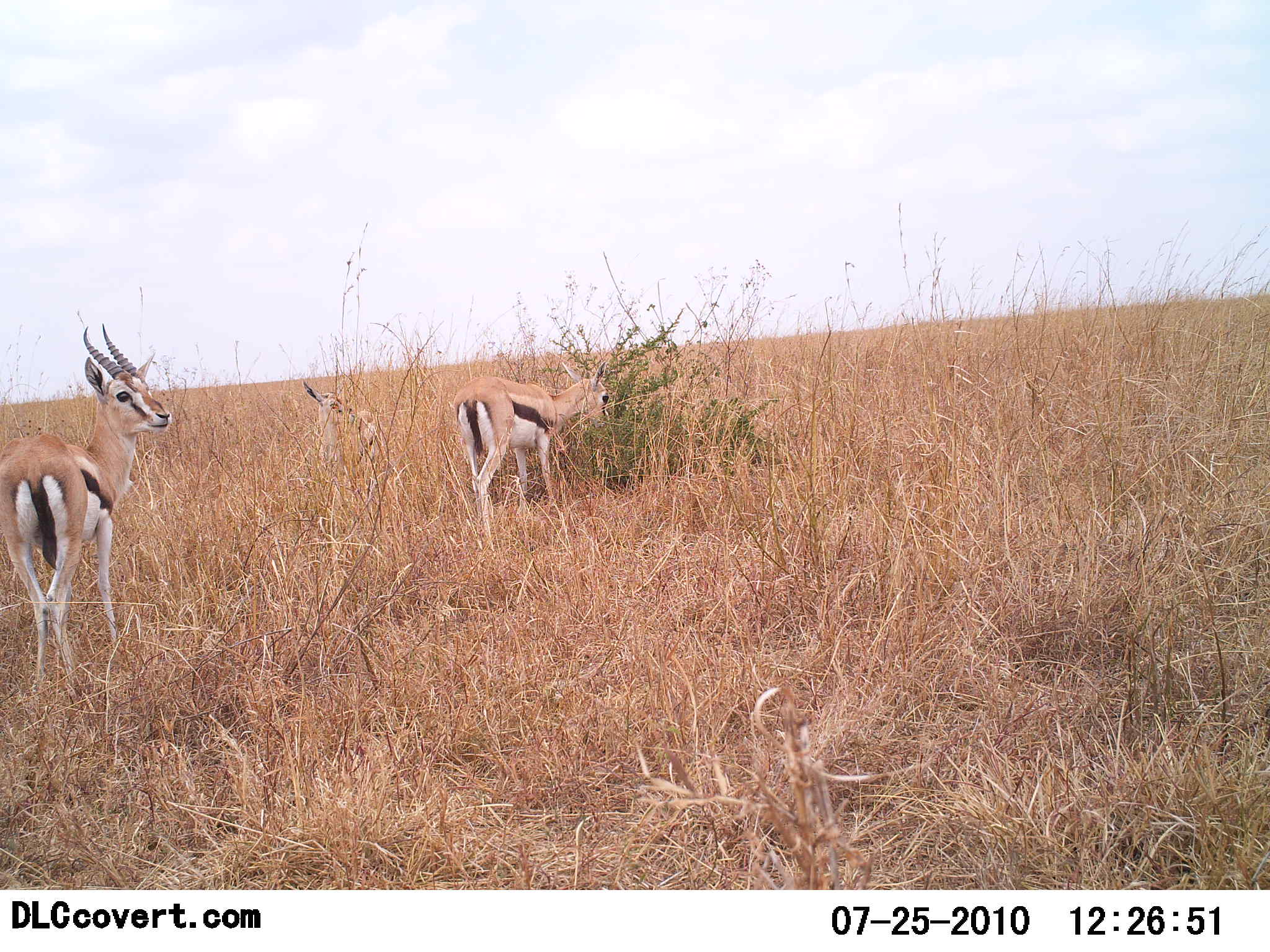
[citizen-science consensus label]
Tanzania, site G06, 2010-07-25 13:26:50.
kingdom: Animalia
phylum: Chordata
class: Mammalia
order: Artiodactyla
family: Bovidae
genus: Eudorcas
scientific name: Eudorcas thomsonii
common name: thomson's gazelle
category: gazellethomsons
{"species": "gazellethomsons (thomson's gazelle) (Eudorcas thomsonii)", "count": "3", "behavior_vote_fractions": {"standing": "92%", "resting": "0%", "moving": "0%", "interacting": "0%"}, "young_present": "8%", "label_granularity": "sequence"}